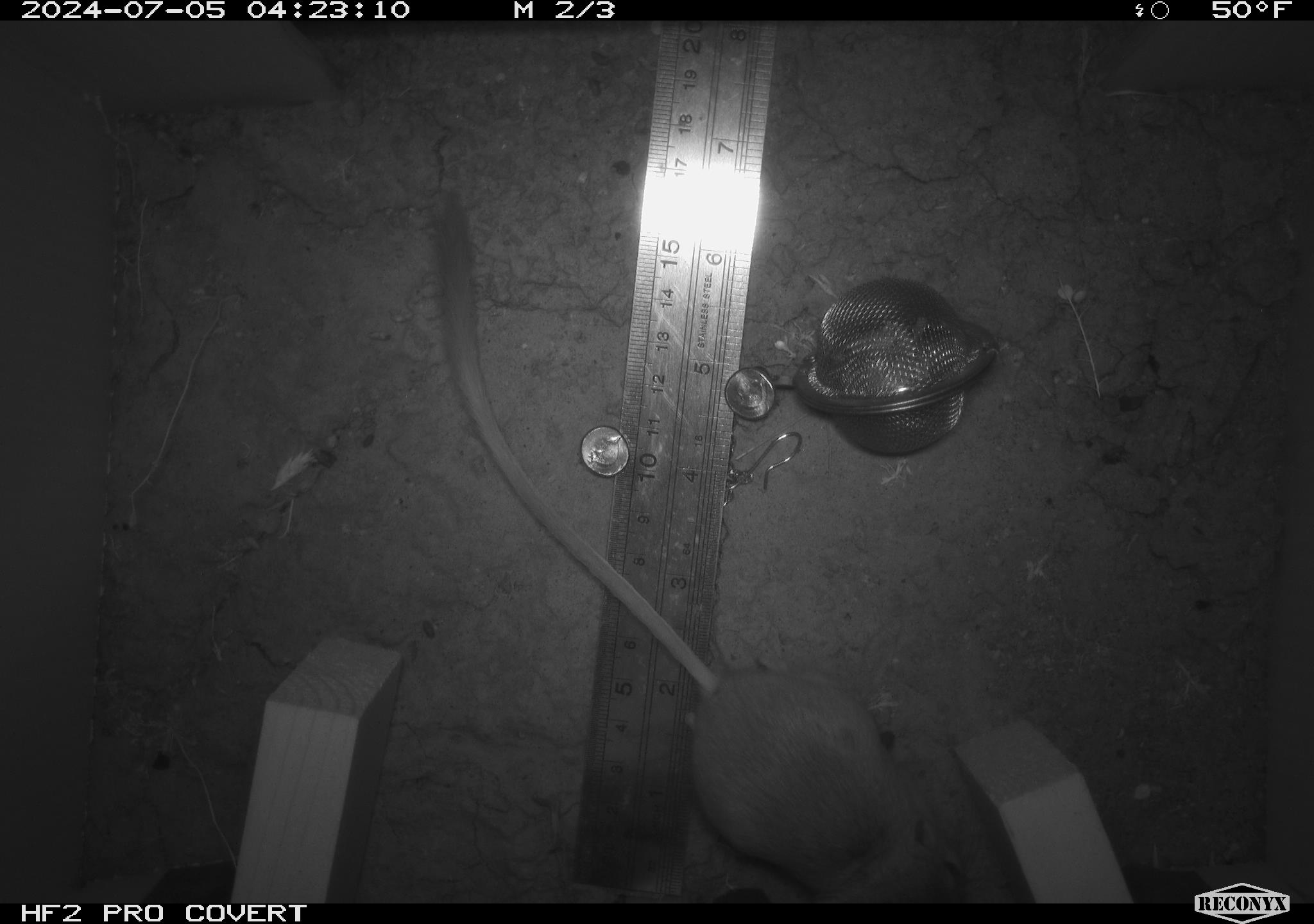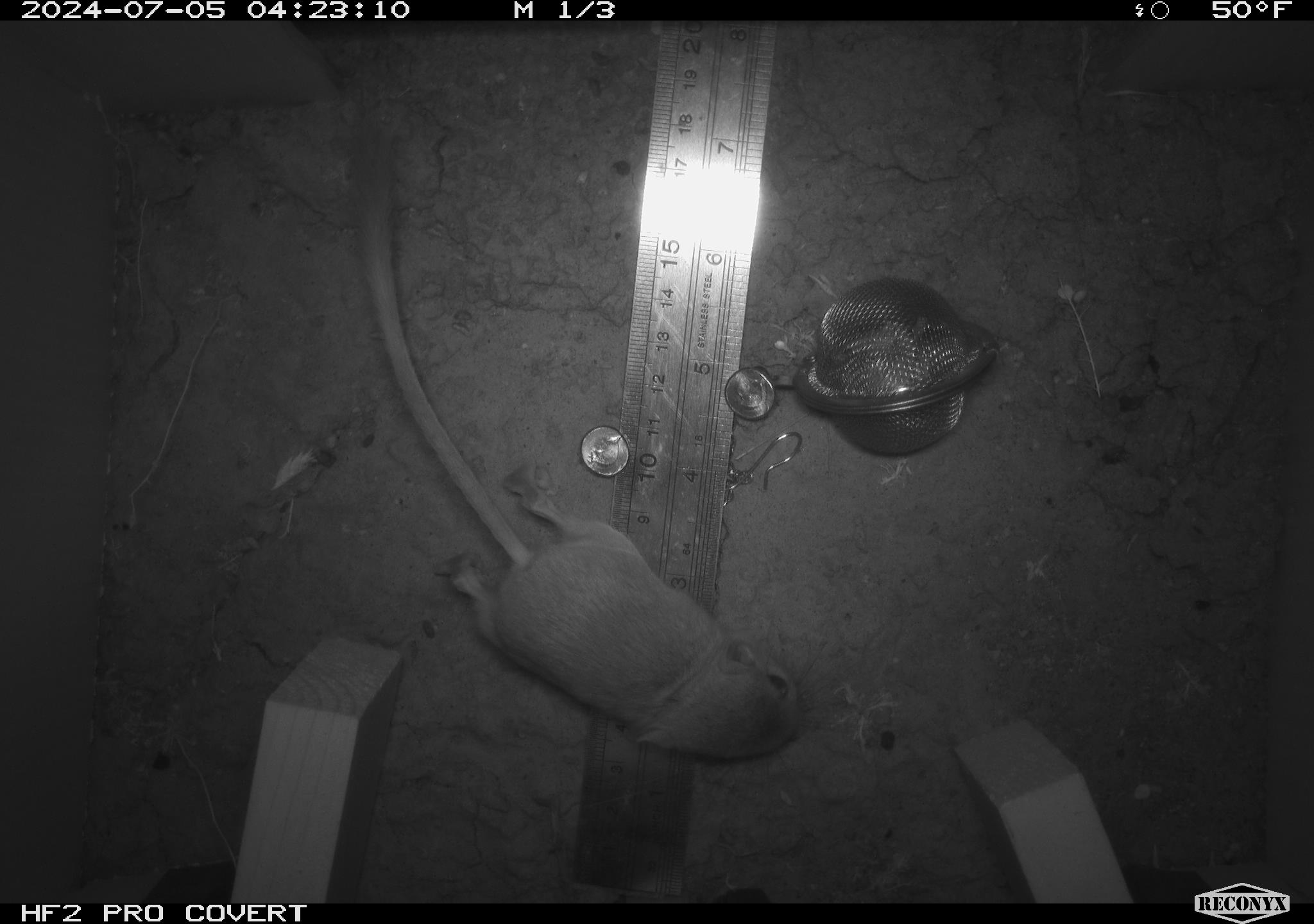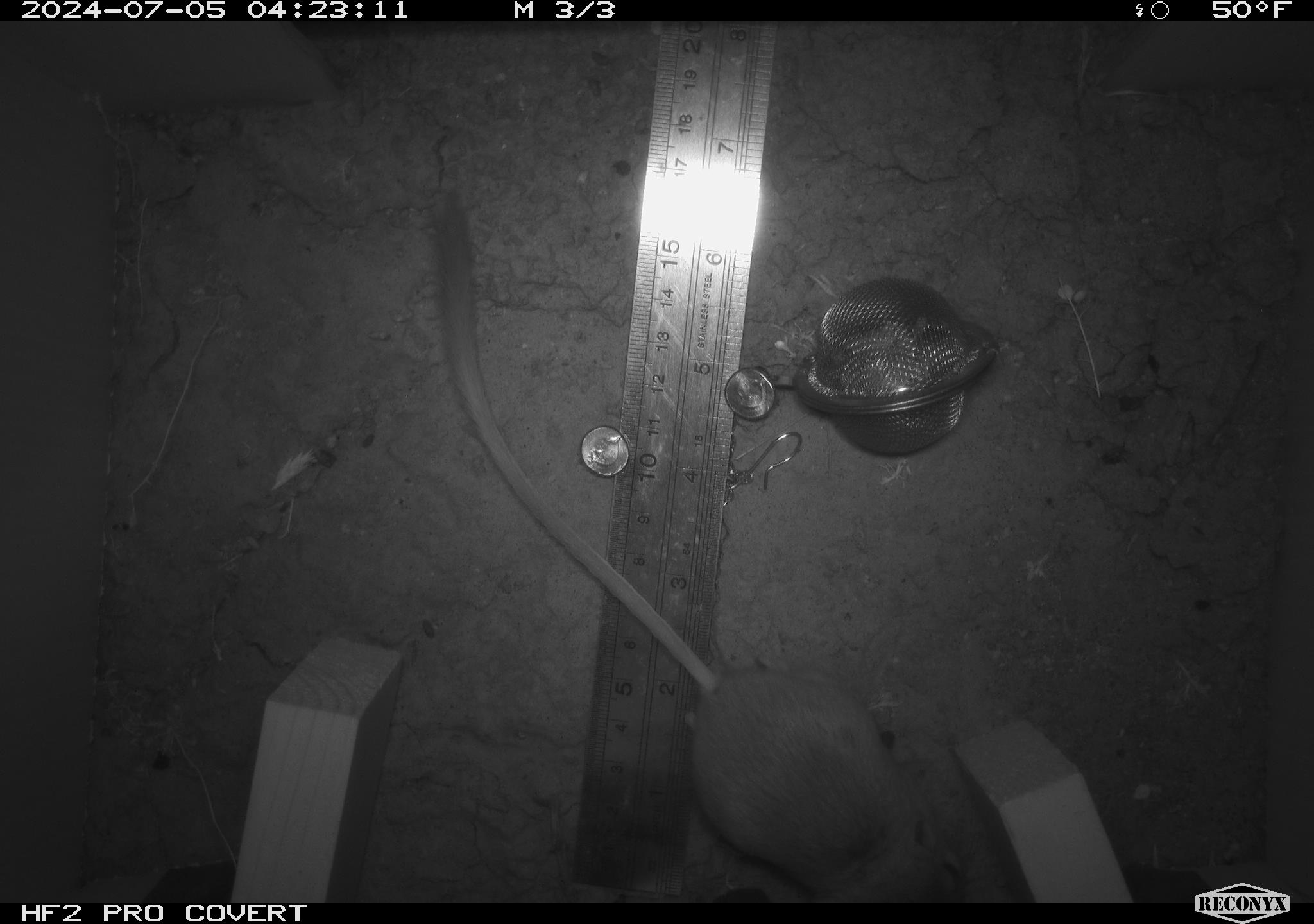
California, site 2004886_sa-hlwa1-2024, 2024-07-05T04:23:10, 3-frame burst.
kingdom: Animalia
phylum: Chordata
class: Mammalia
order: Rodentia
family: Heteromyidae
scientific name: Heteromyidae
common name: kangaroo rats and pocket mice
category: heteromyidae family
Heteromyidae family (kangaroo rats and pocket mice) (Heteromyidae).